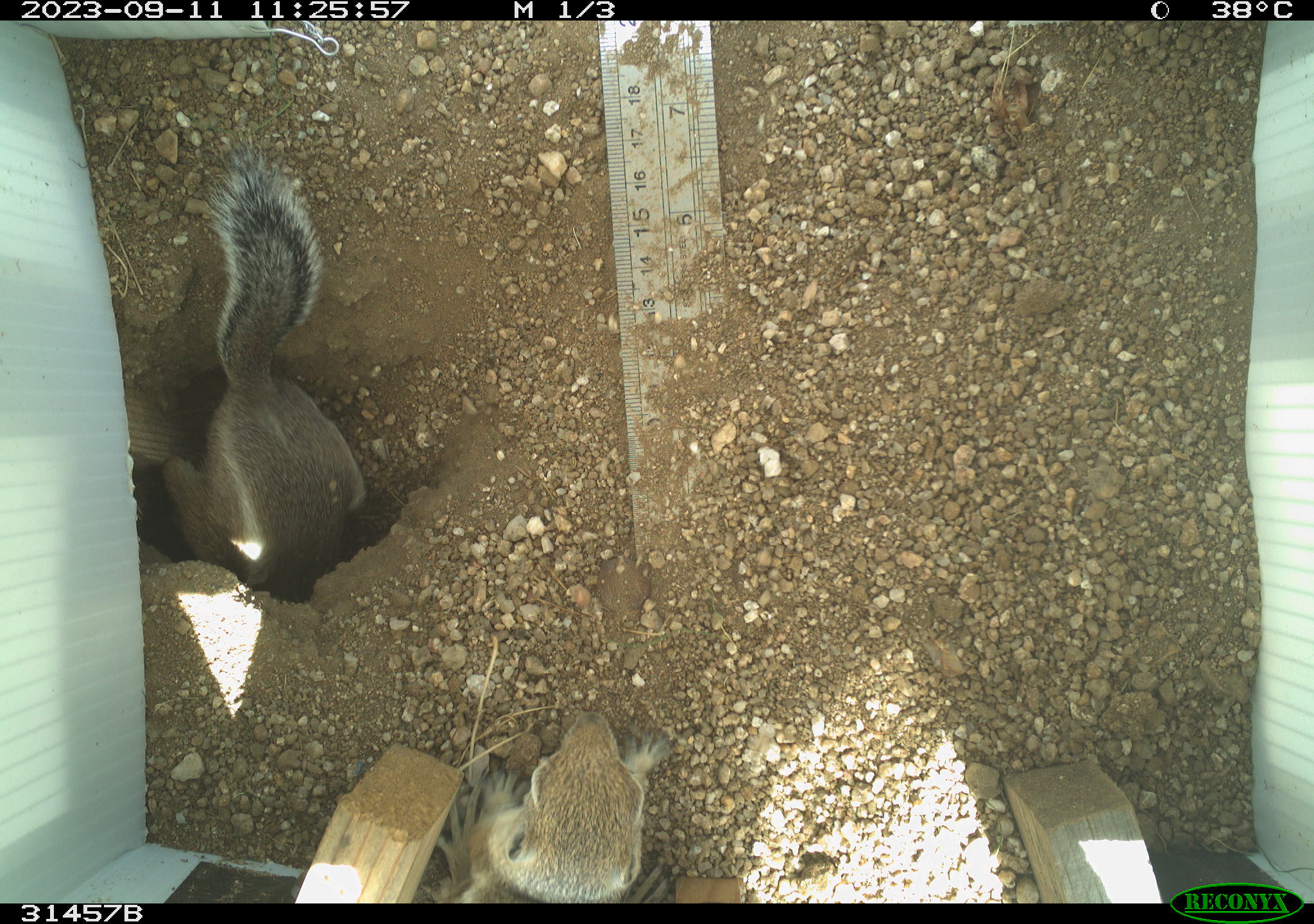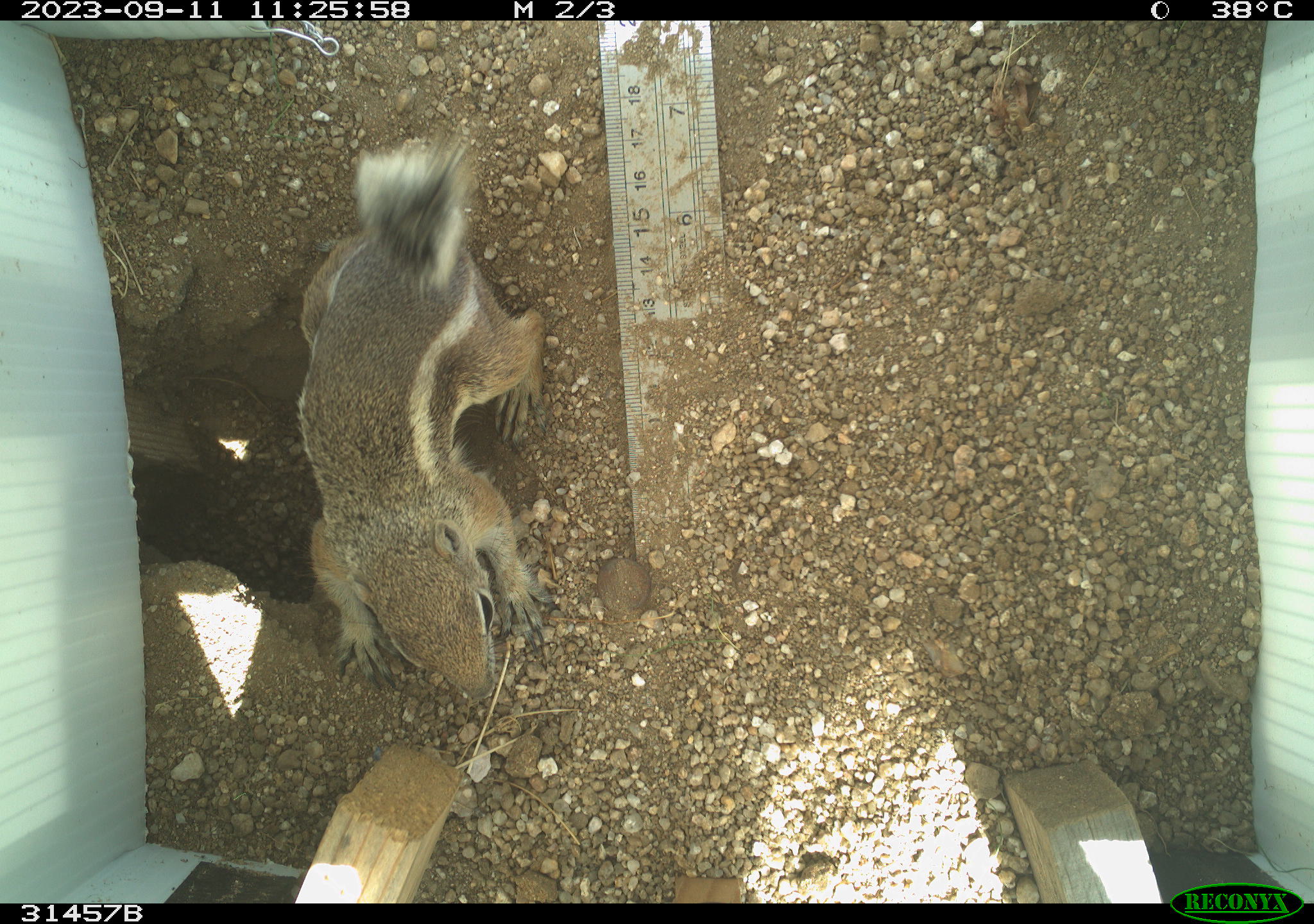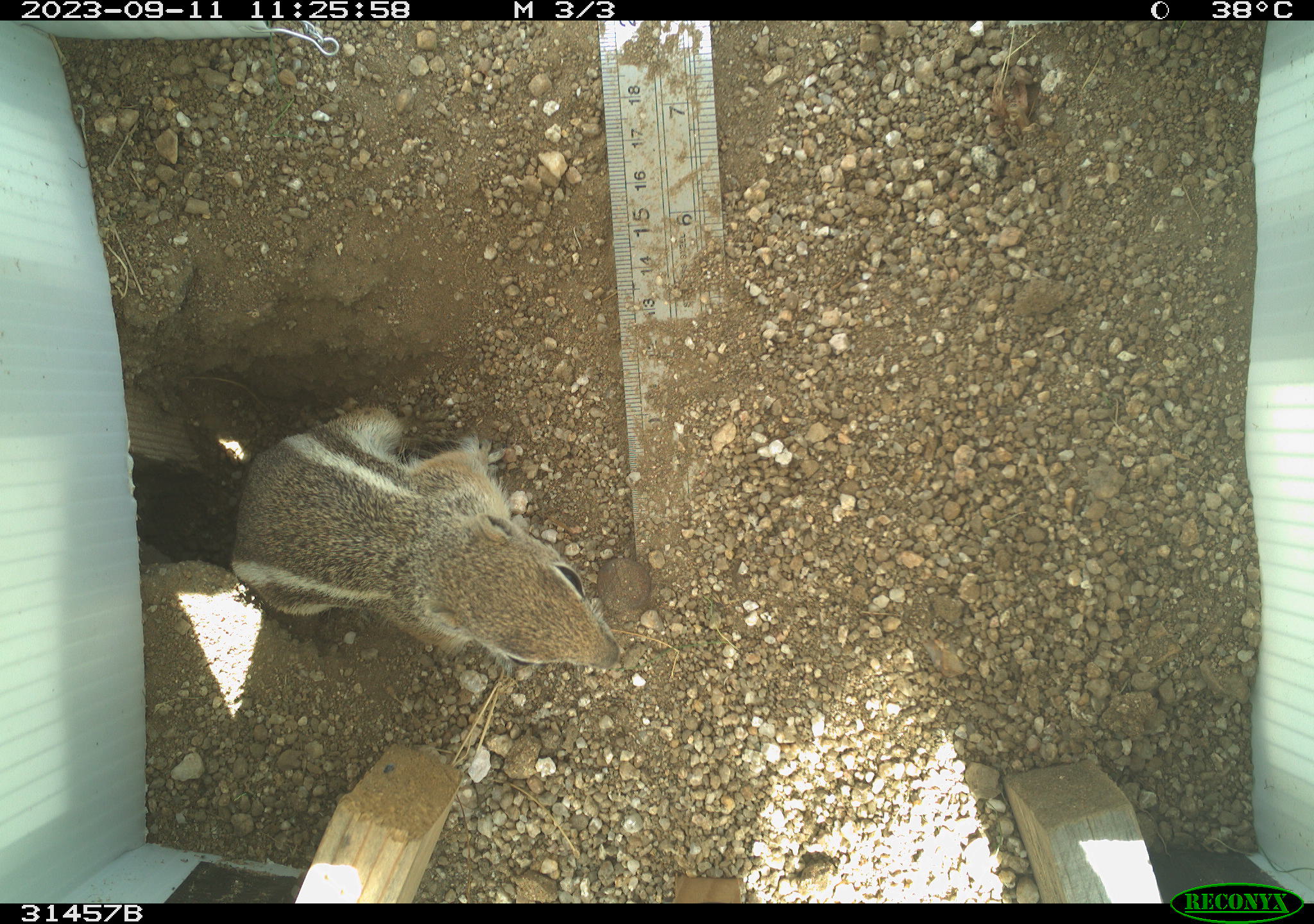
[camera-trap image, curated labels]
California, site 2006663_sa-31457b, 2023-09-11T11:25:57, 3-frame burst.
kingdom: Animalia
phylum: Chordata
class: Mammalia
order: Rodentia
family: Sciuridae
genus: Ammospermophilus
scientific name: Ammospermophilus leucurus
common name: white-tailed antelope squirrel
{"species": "white-tailed antelope squirrel (Ammospermophilus leucurus)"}